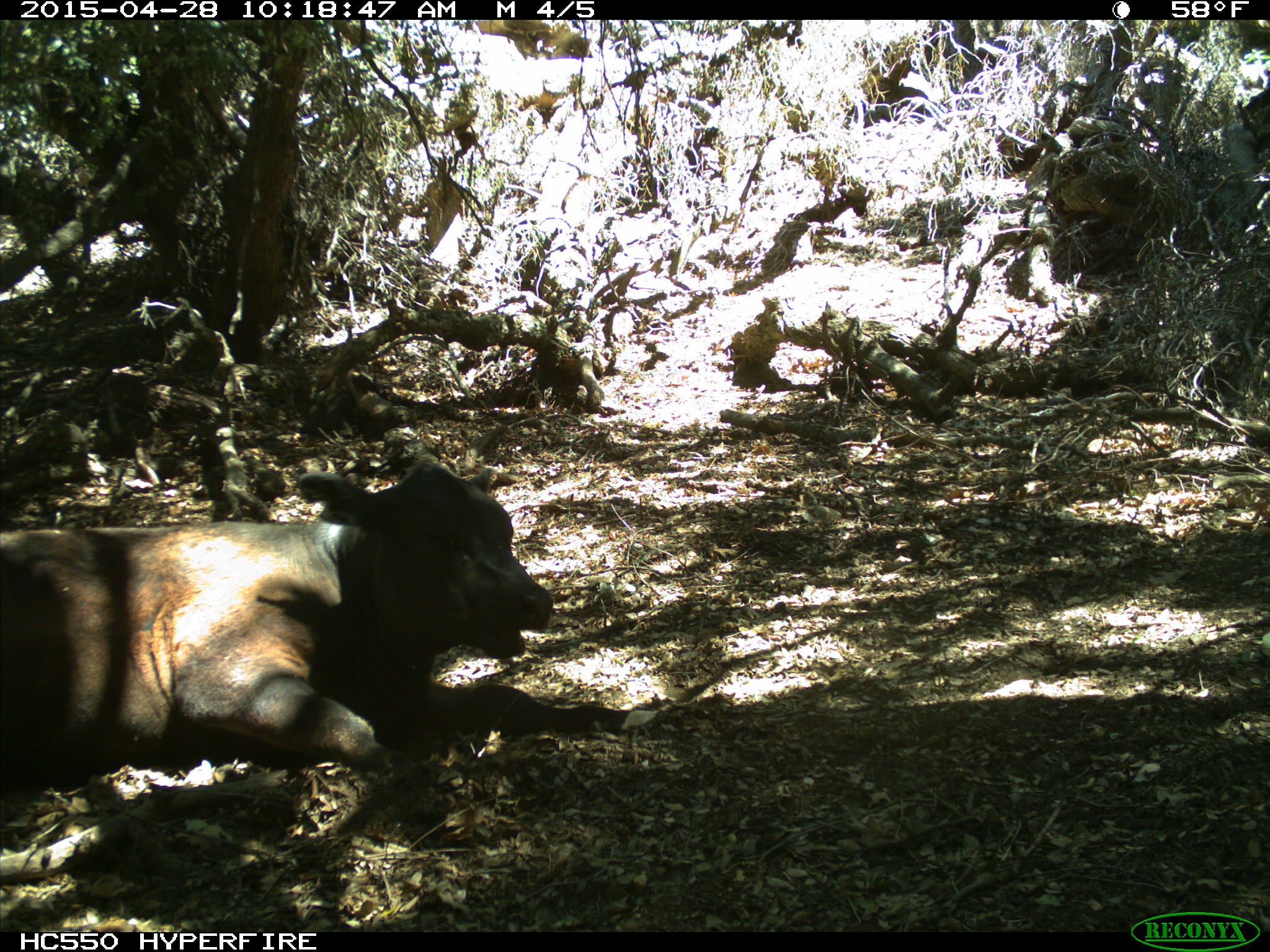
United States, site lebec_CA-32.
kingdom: Animalia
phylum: Chordata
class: Mammalia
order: Artiodactyla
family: Bovidae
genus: Bos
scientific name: Bos taurus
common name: domestic cow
Bos taurus (domestic cow).